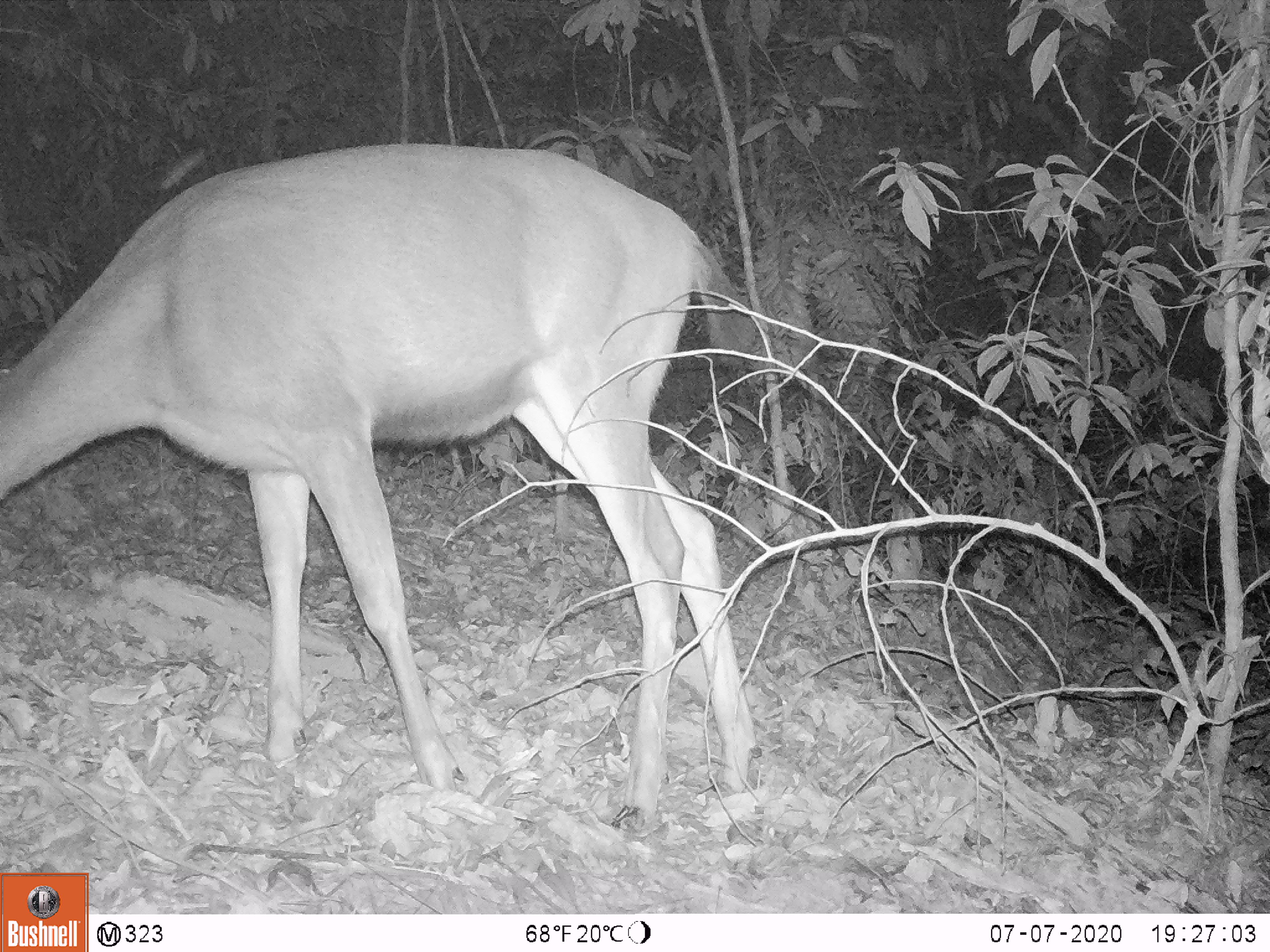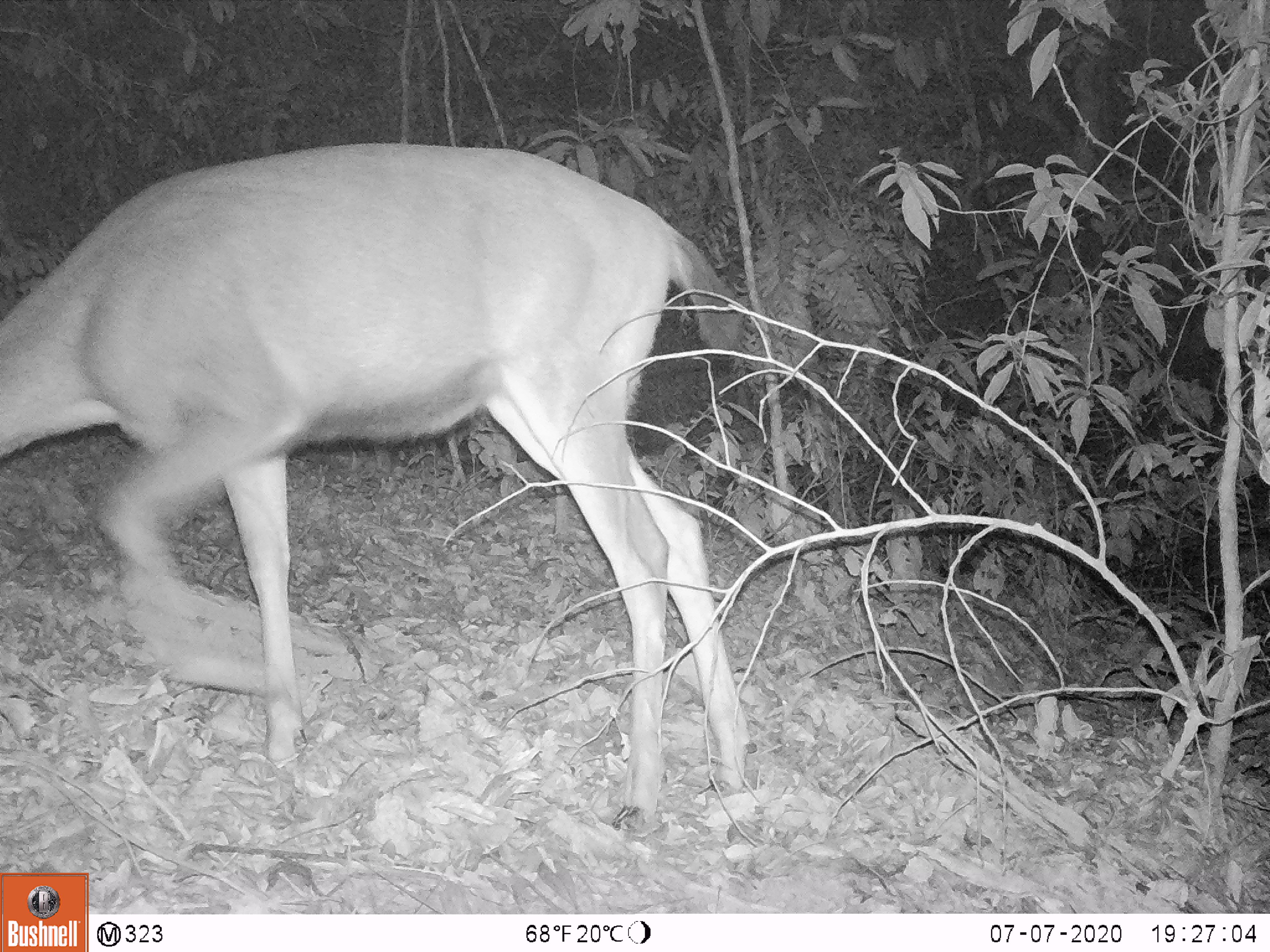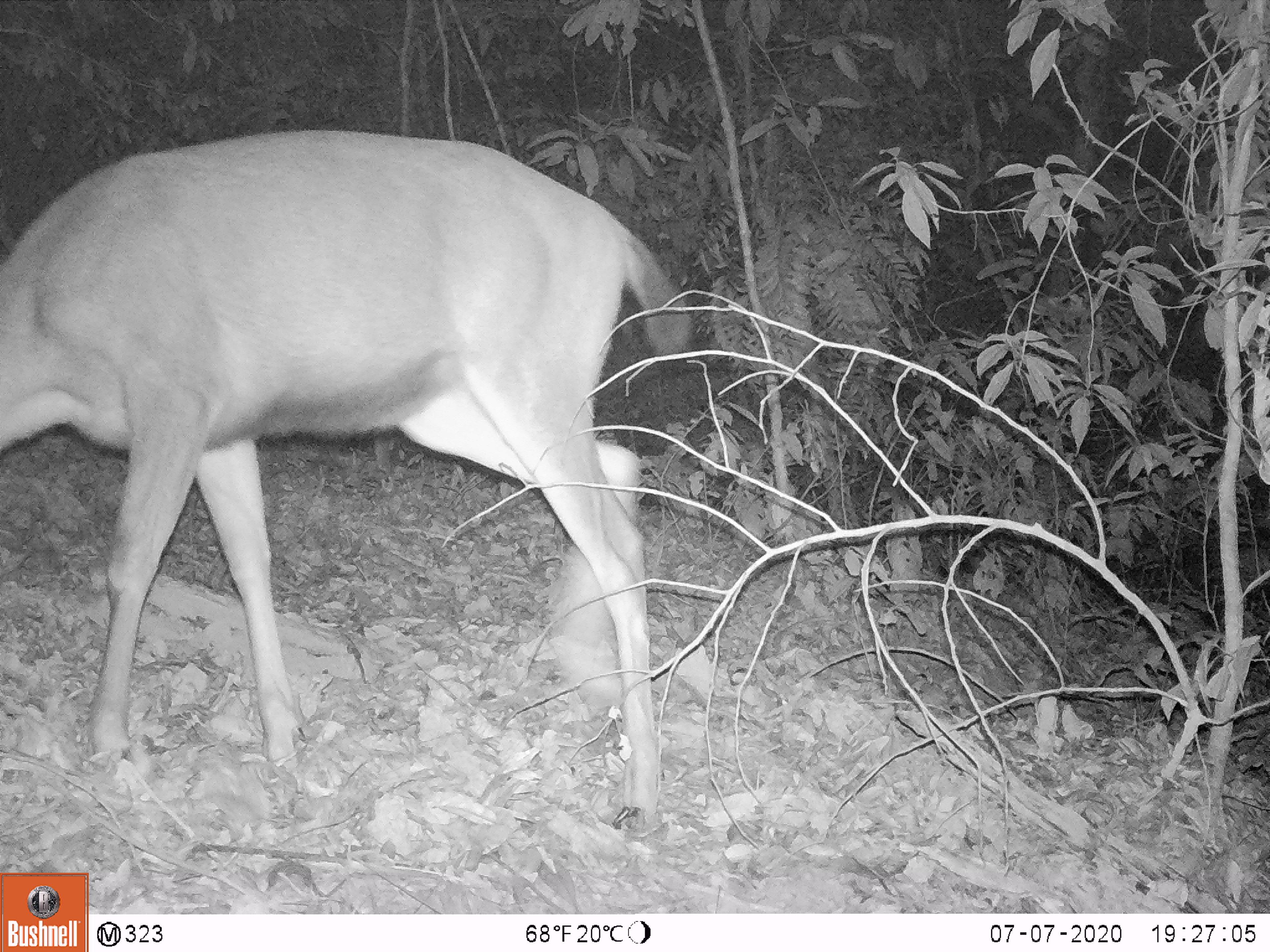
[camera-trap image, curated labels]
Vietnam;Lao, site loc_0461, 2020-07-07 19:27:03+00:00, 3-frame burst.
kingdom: Animalia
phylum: Chordata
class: Mammalia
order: Artiodactyla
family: Cervidae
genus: Rusa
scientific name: Rusa unicolor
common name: sambar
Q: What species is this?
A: Sambar (Rusa unicolor).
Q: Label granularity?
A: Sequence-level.